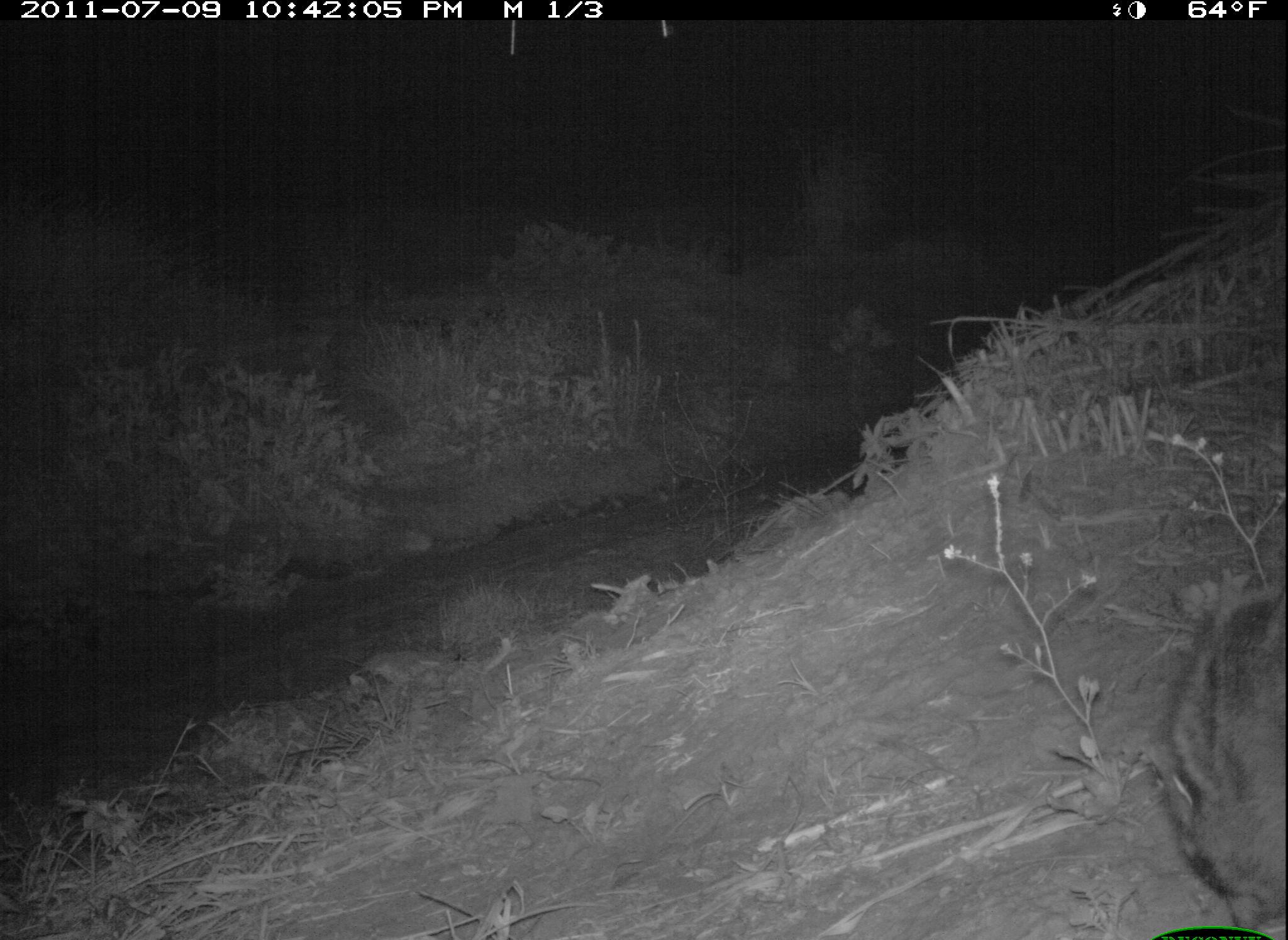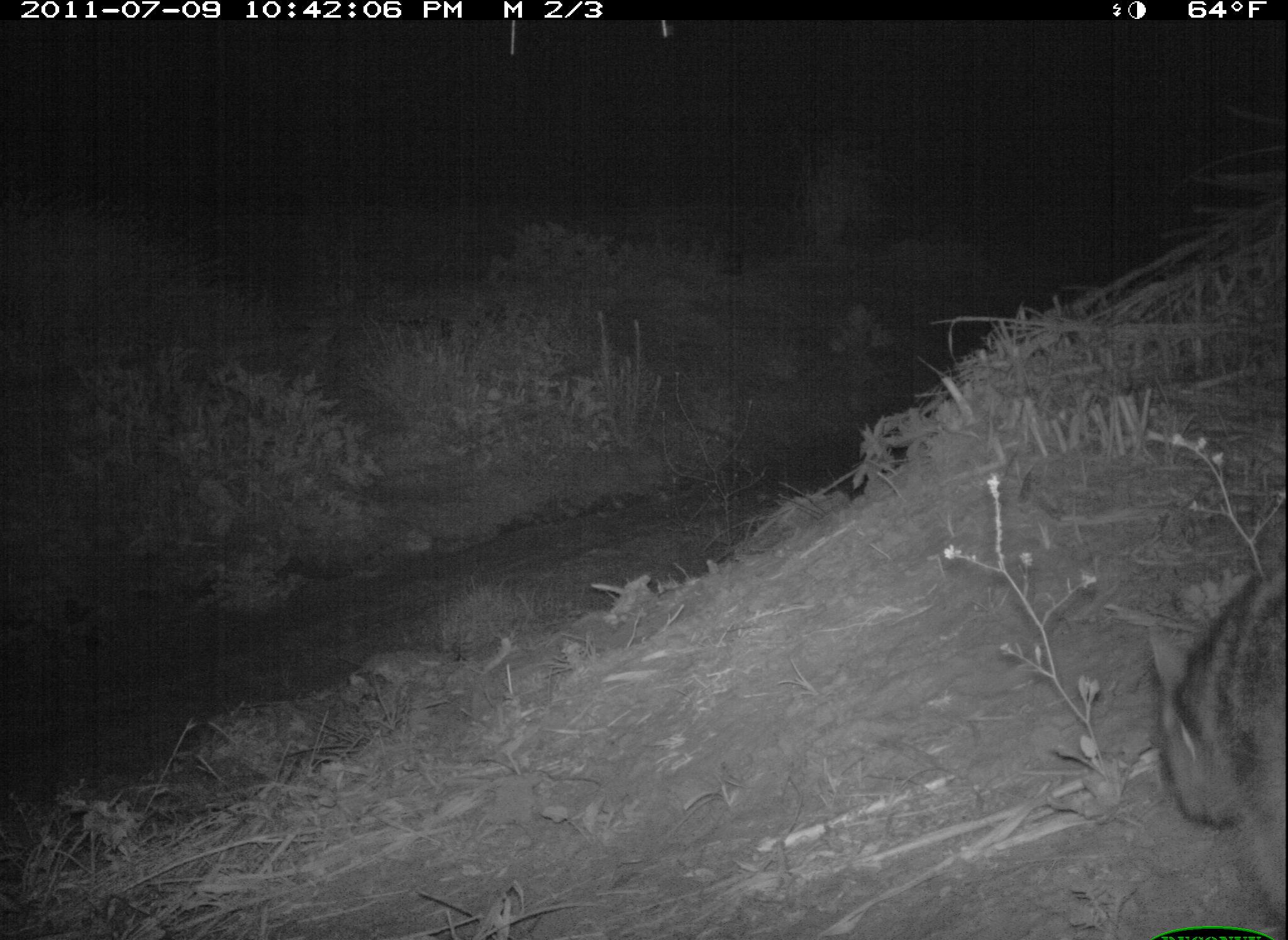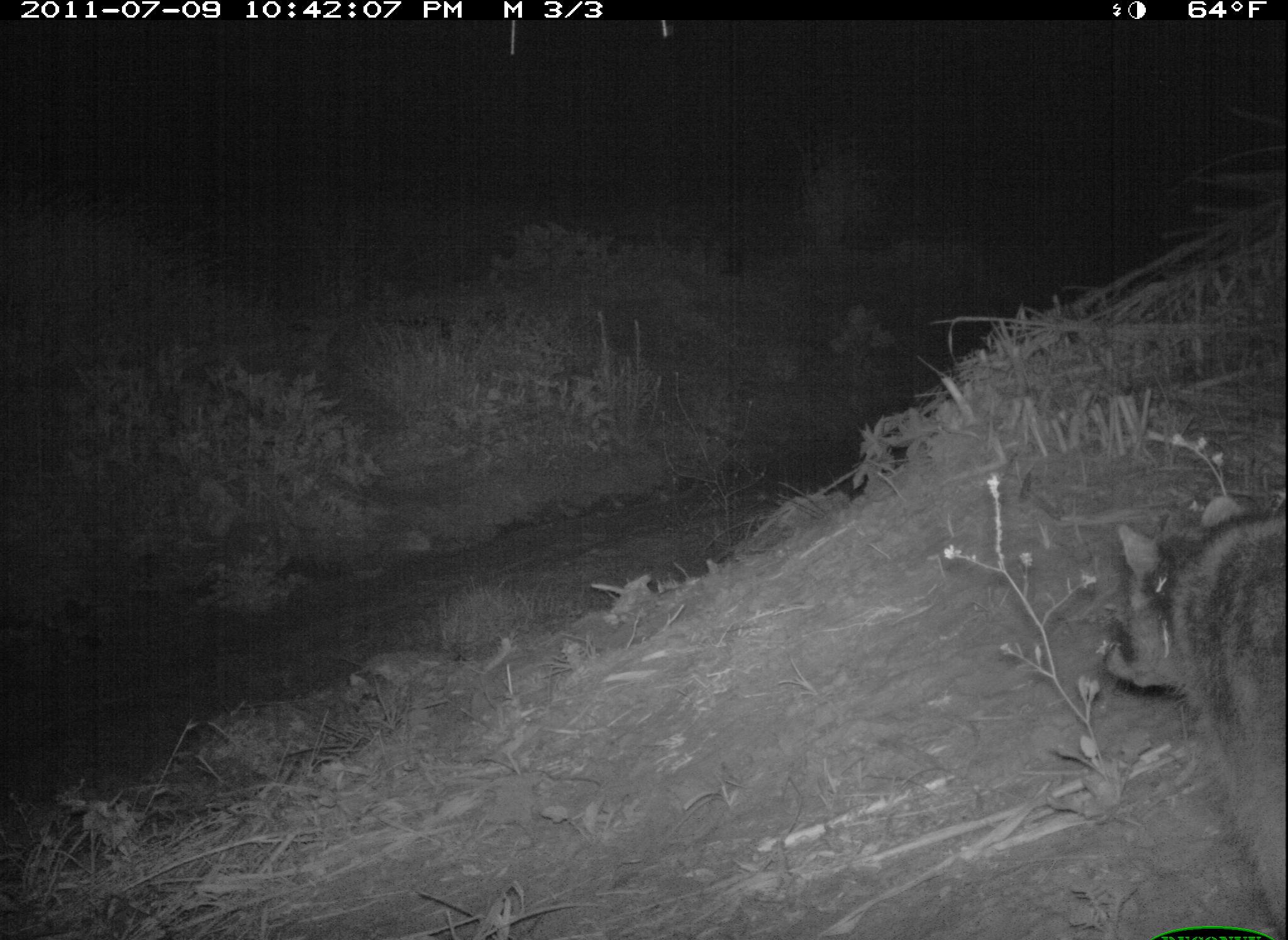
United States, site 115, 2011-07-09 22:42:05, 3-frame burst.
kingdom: Animalia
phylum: Chordata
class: Mammalia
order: Carnivora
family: Procyonidae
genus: Procyon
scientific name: Procyon lotor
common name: raccoon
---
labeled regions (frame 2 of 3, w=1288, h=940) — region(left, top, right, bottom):
raccoon: region(1129, 521, 1288, 940)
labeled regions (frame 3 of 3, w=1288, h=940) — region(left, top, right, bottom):
raccoon: region(1090, 480, 1285, 937)